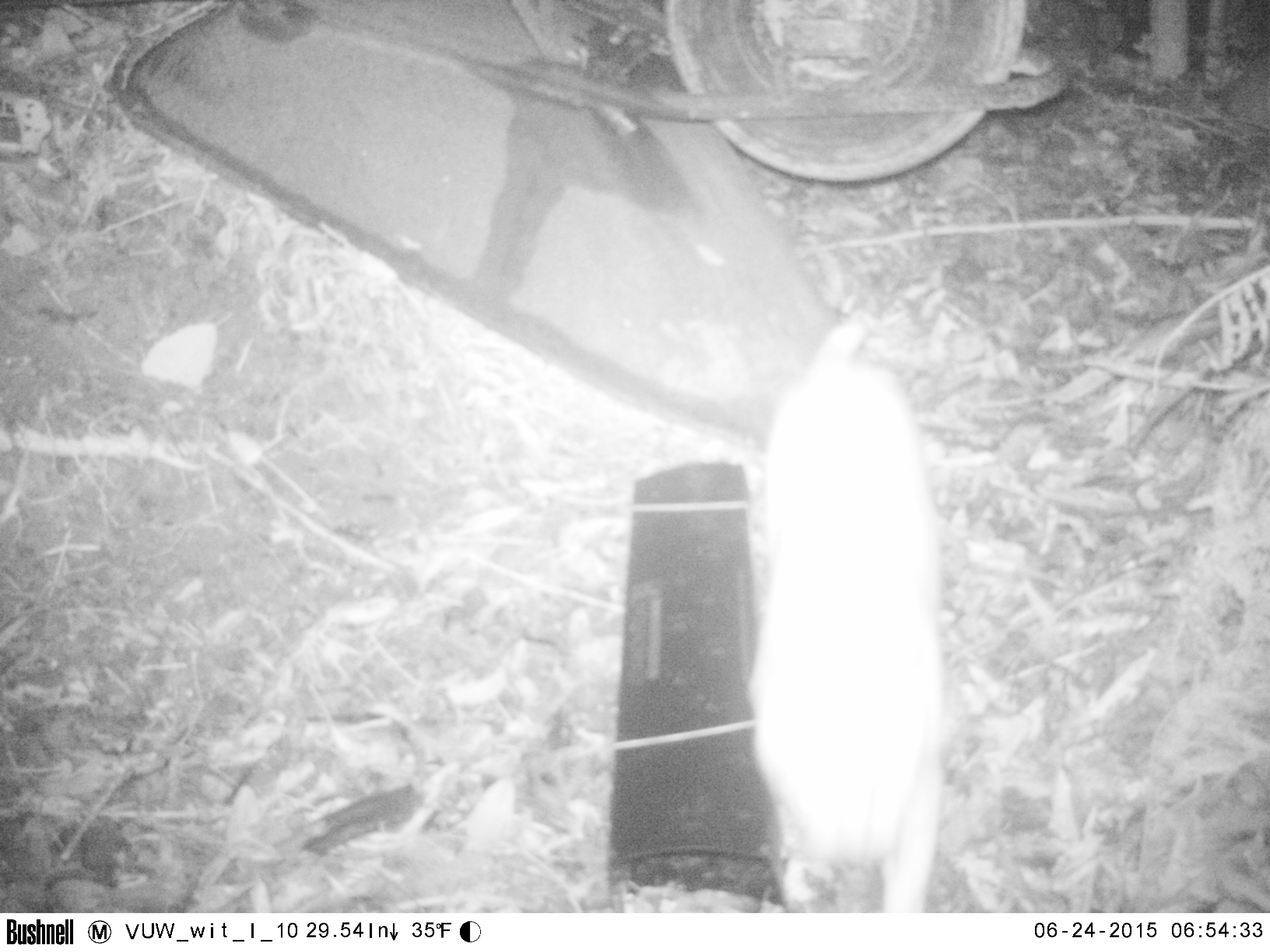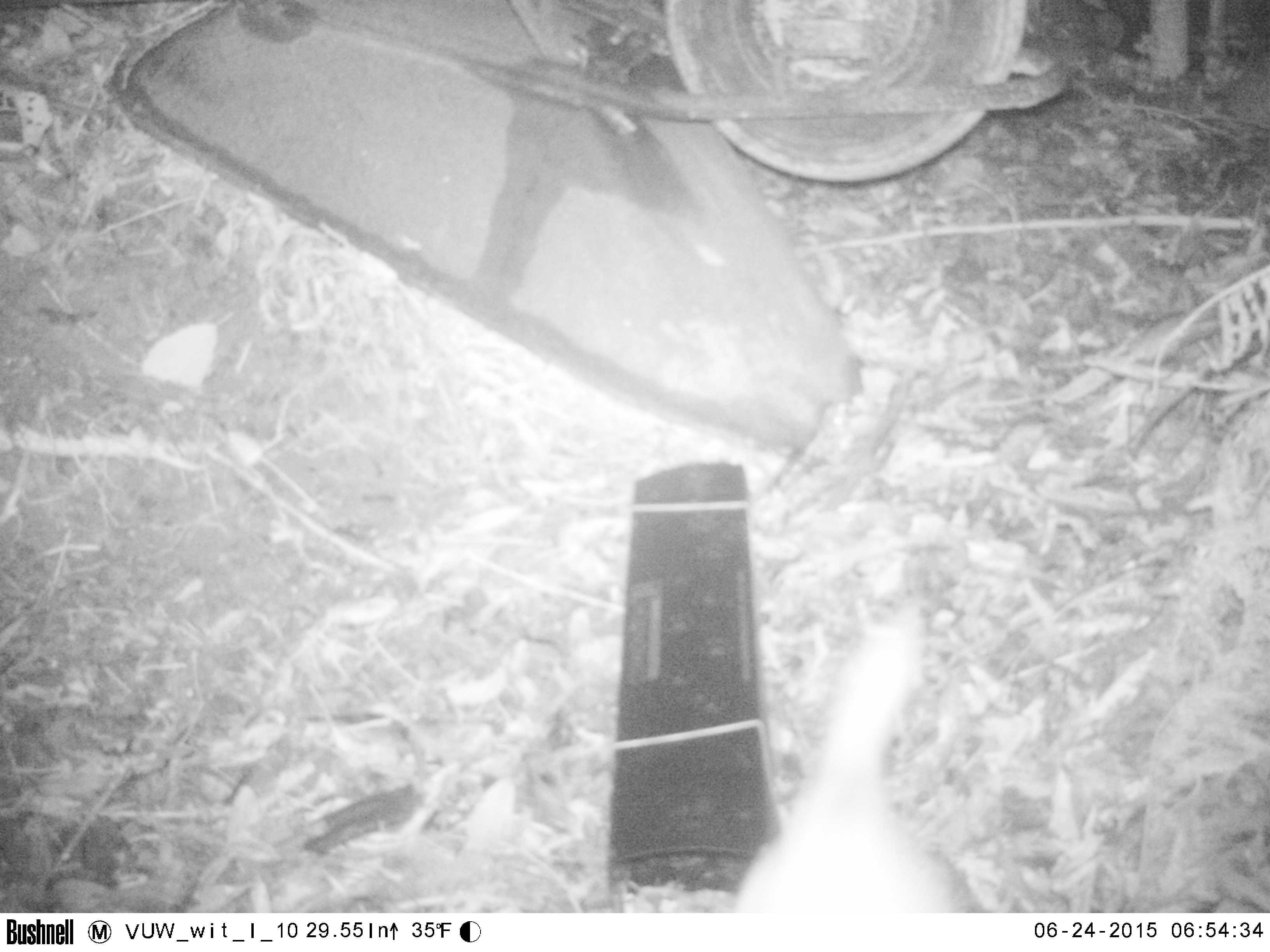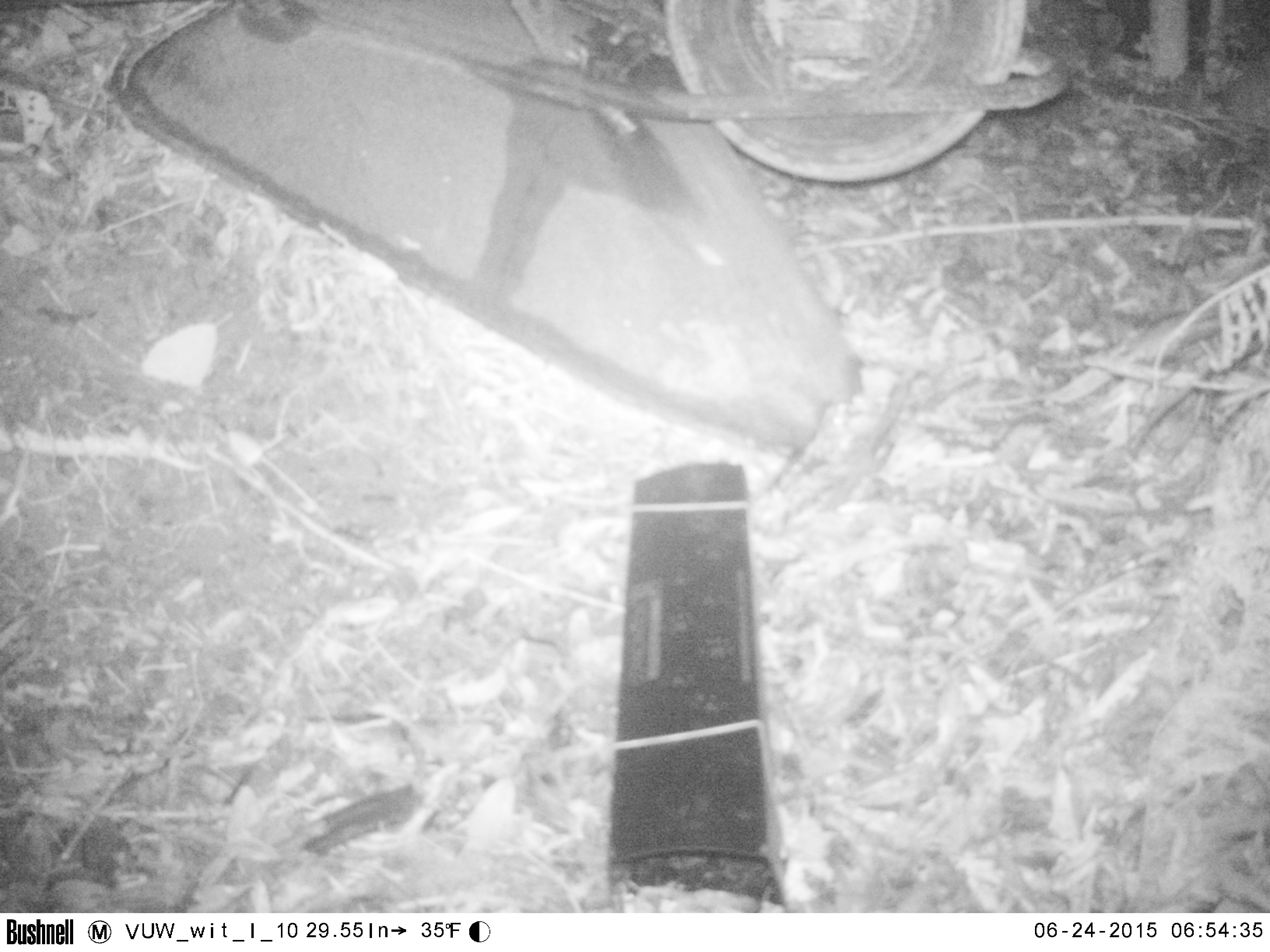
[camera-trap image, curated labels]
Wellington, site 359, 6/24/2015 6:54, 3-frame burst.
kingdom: Animalia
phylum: Chordata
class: Mammalia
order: Carnivora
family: Felidae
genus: Felis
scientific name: Felis catus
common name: cat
Cat (Felis catus).